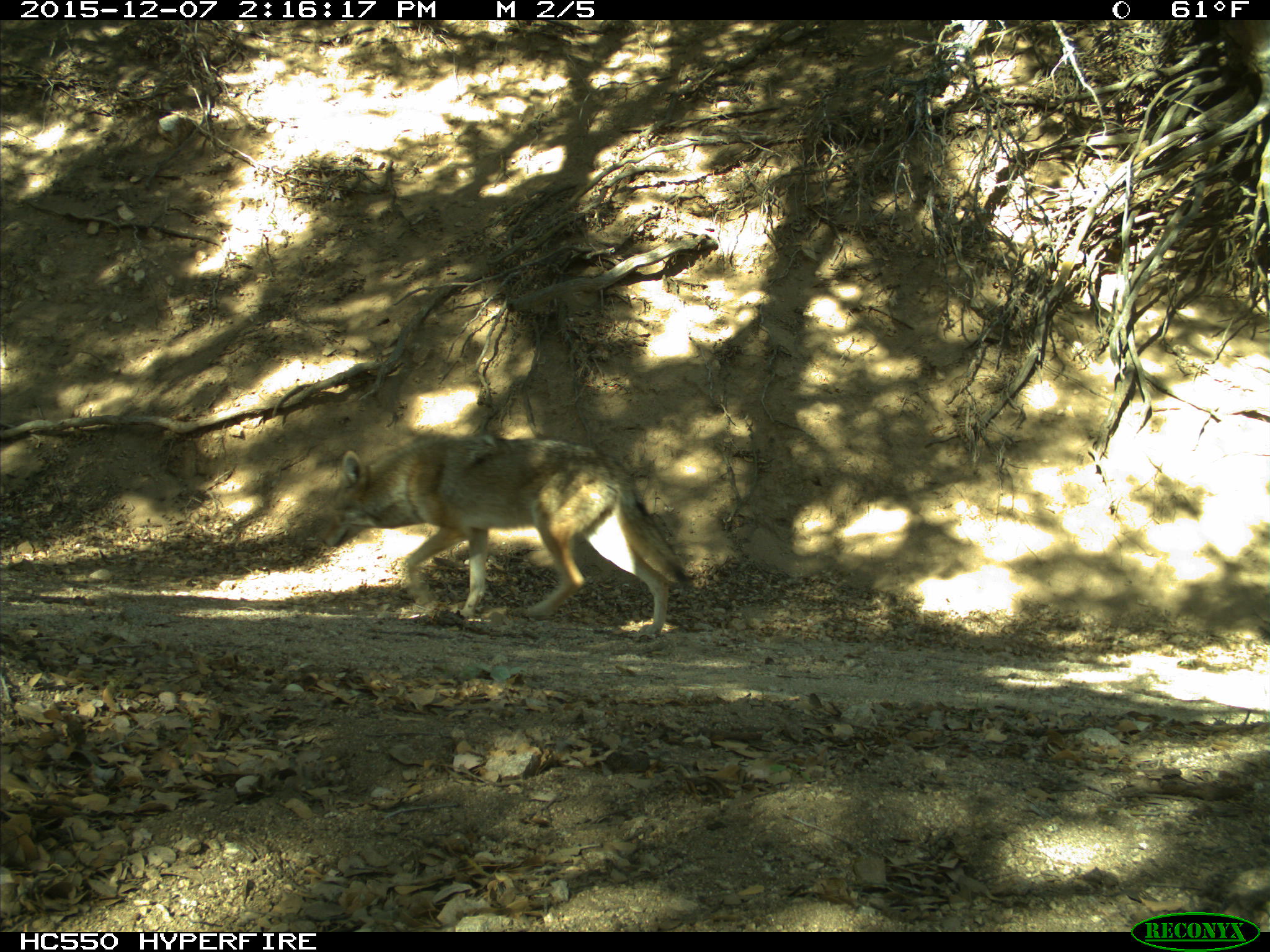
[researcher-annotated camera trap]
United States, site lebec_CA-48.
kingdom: Animalia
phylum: Chordata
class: Mammalia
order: Carnivora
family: Canidae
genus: Canis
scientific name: Canis latrans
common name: coyote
Canis latrans (coyote).